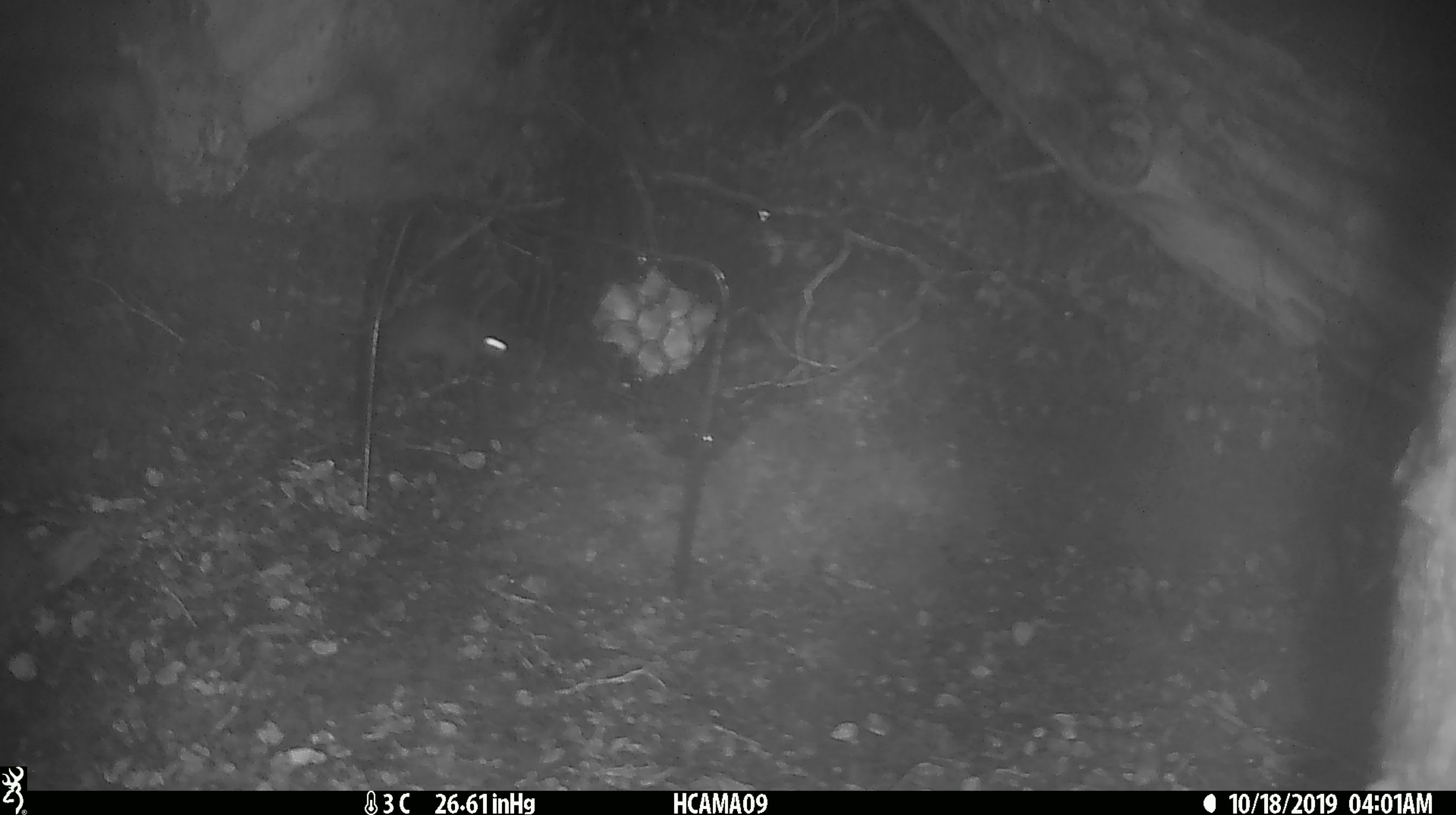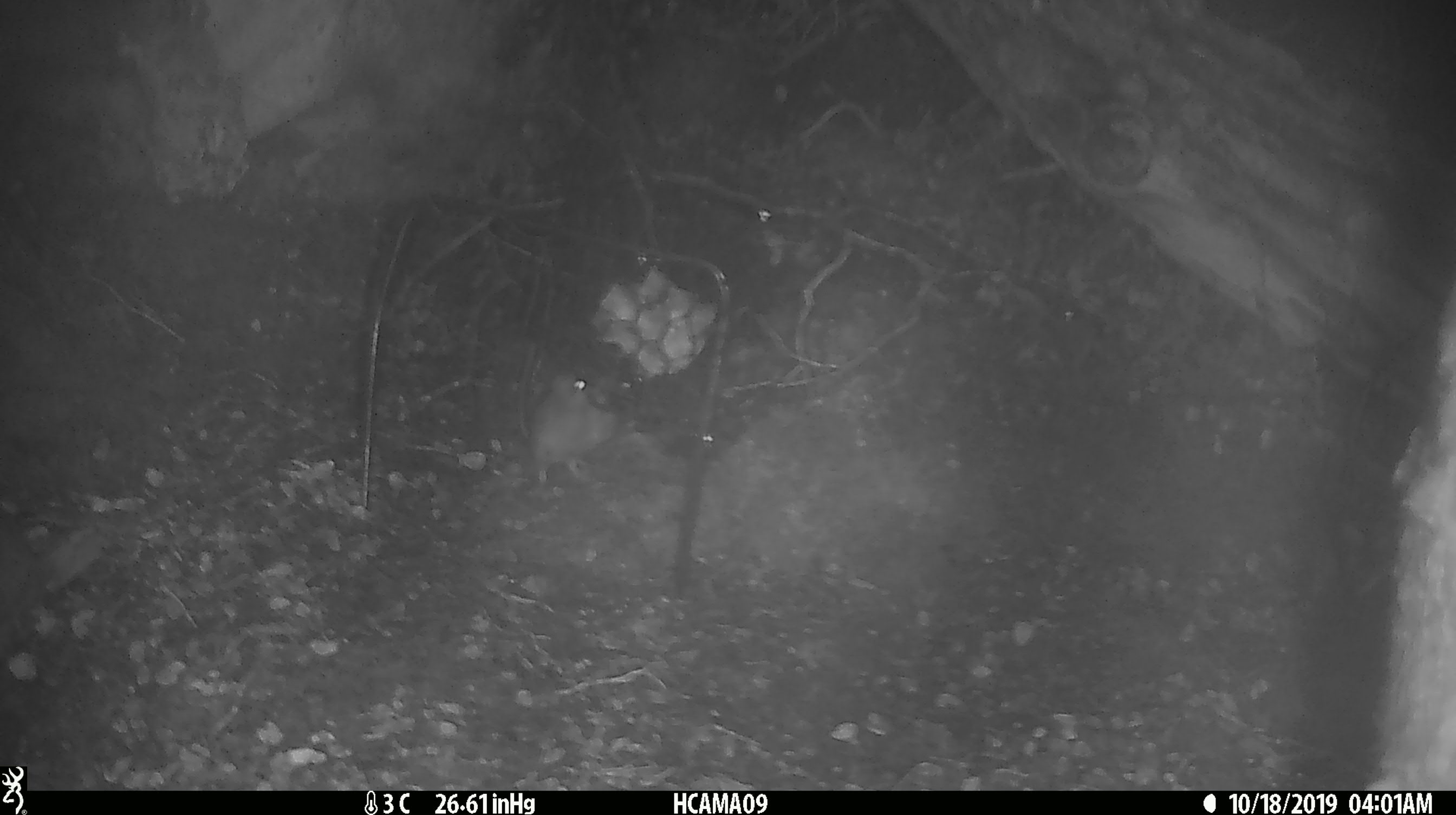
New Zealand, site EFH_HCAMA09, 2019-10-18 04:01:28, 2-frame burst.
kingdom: Animalia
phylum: Chordata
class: Mammalia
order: Rodentia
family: Muridae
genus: Mus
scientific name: Mus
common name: mouse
Mouse (Mus).